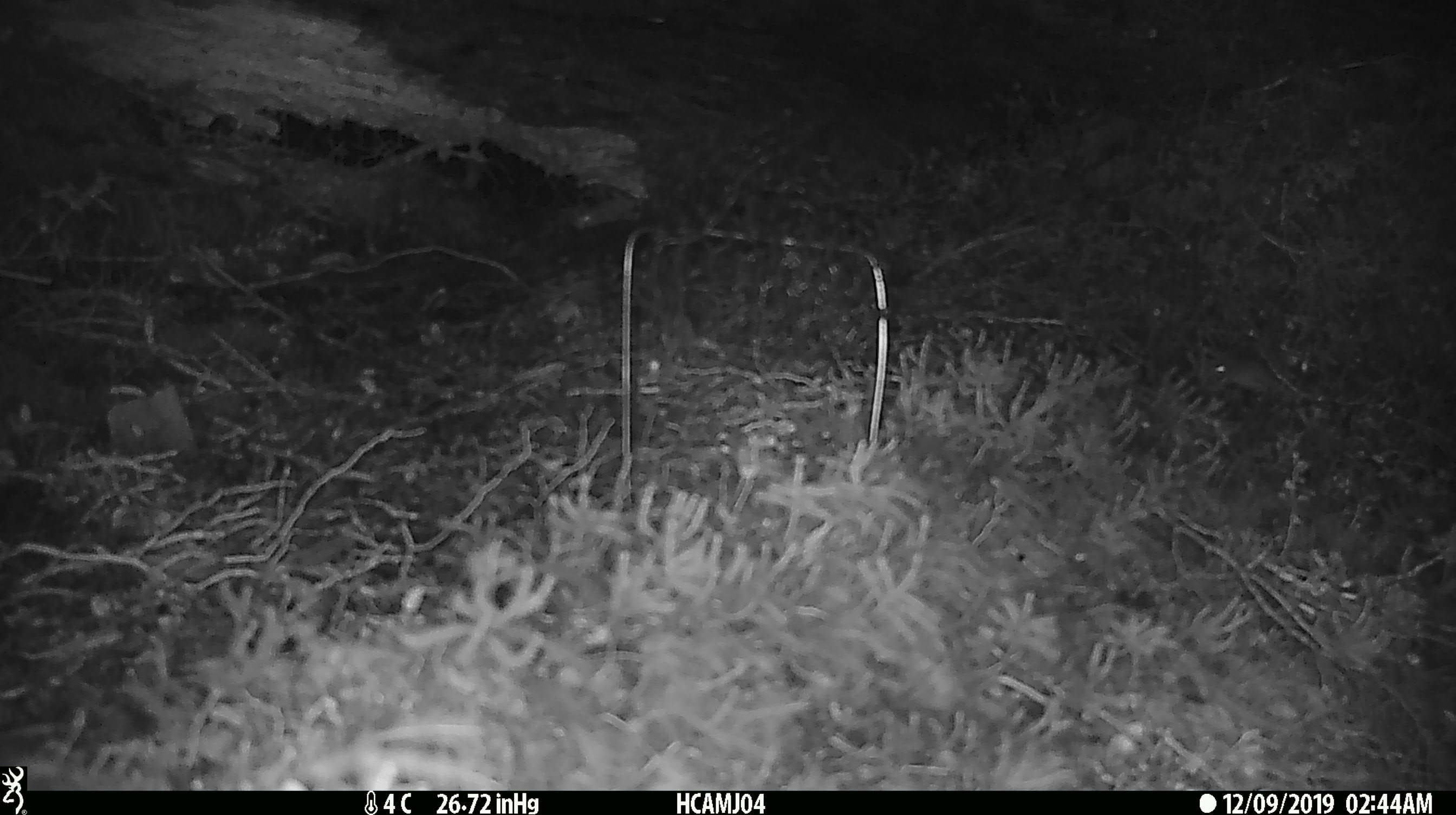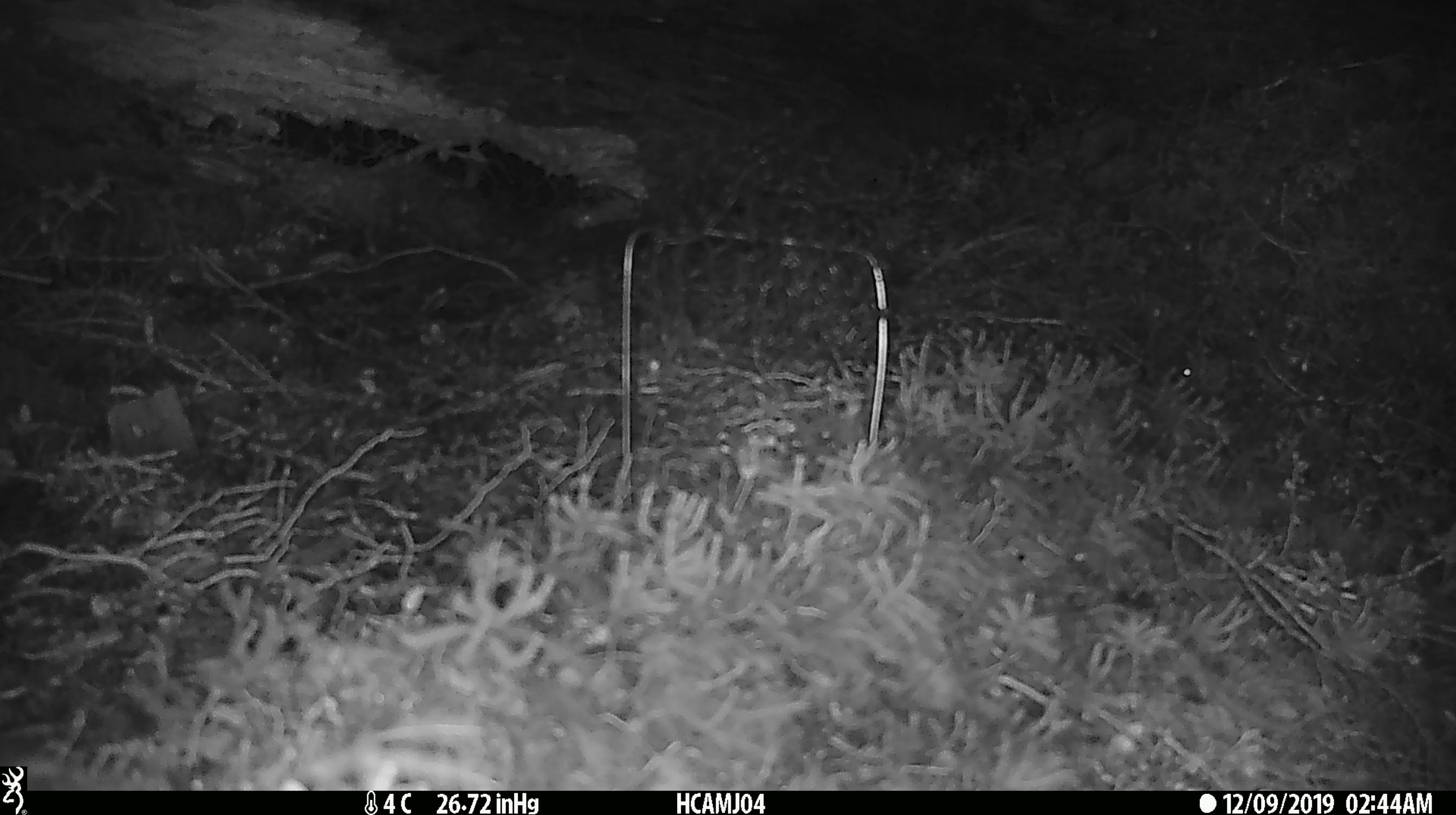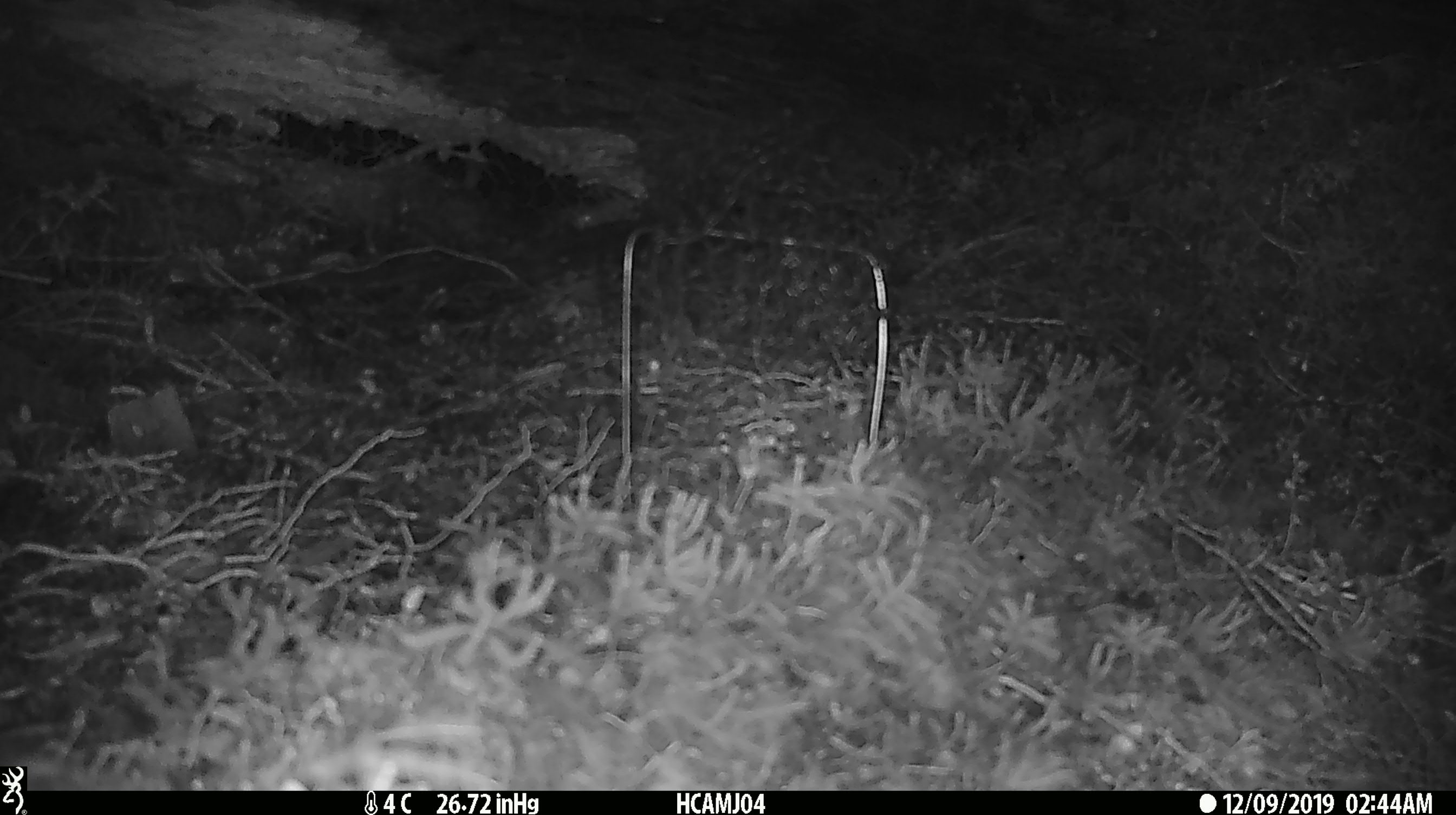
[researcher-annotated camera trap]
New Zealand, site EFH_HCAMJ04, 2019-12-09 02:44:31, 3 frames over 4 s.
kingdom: Animalia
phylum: Chordata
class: Mammalia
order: Rodentia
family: Muridae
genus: Mus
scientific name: Mus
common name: mouse